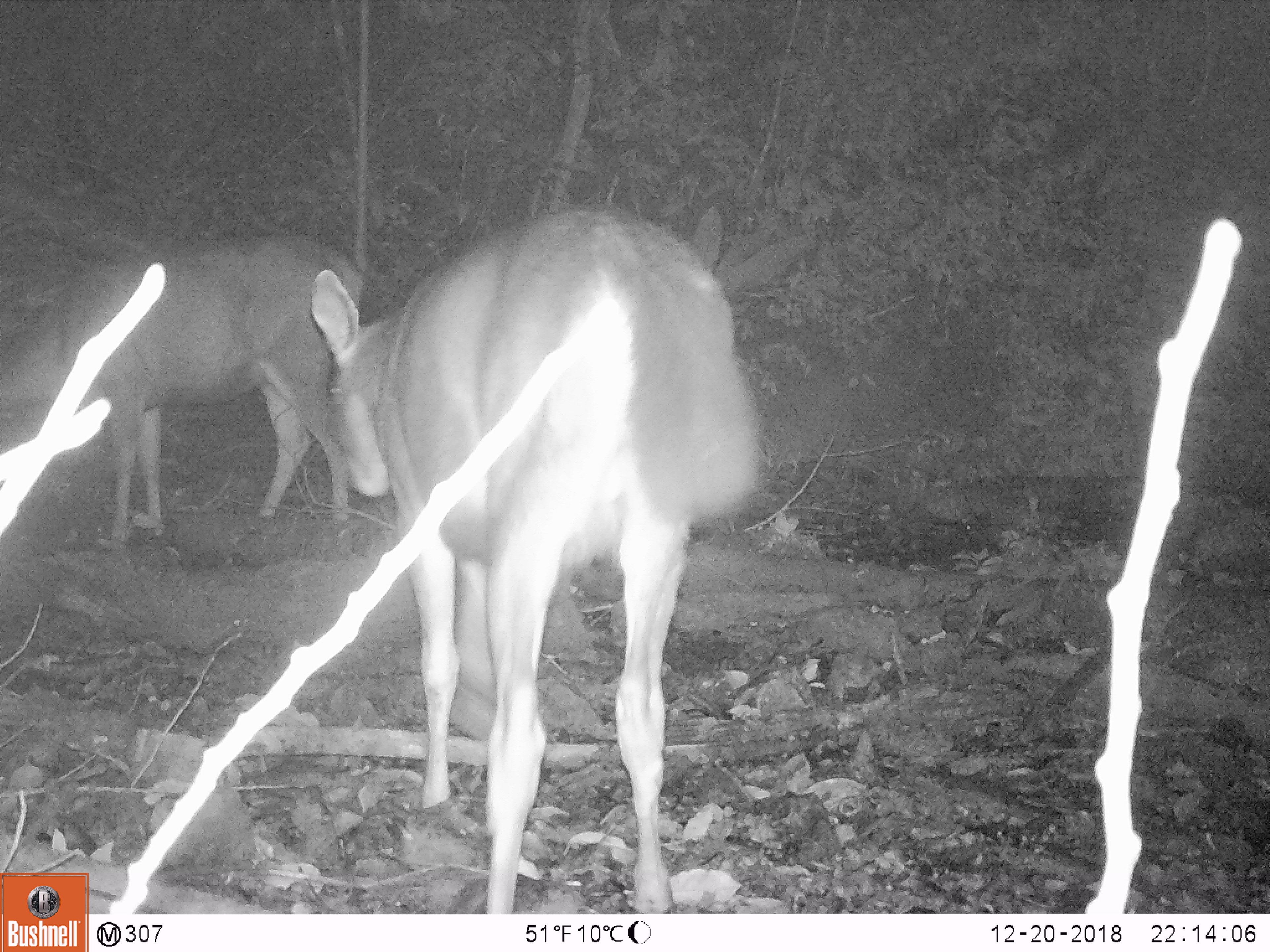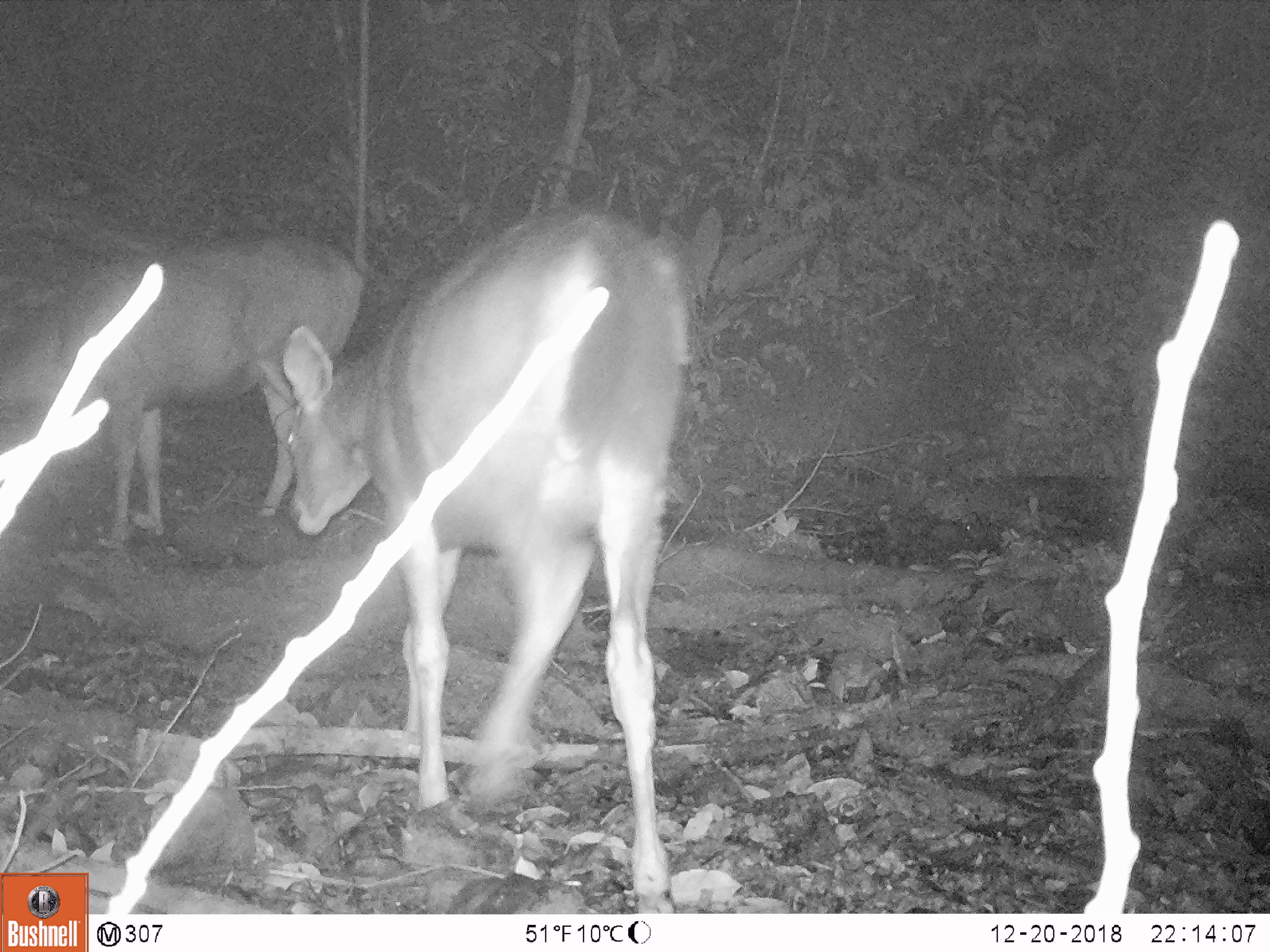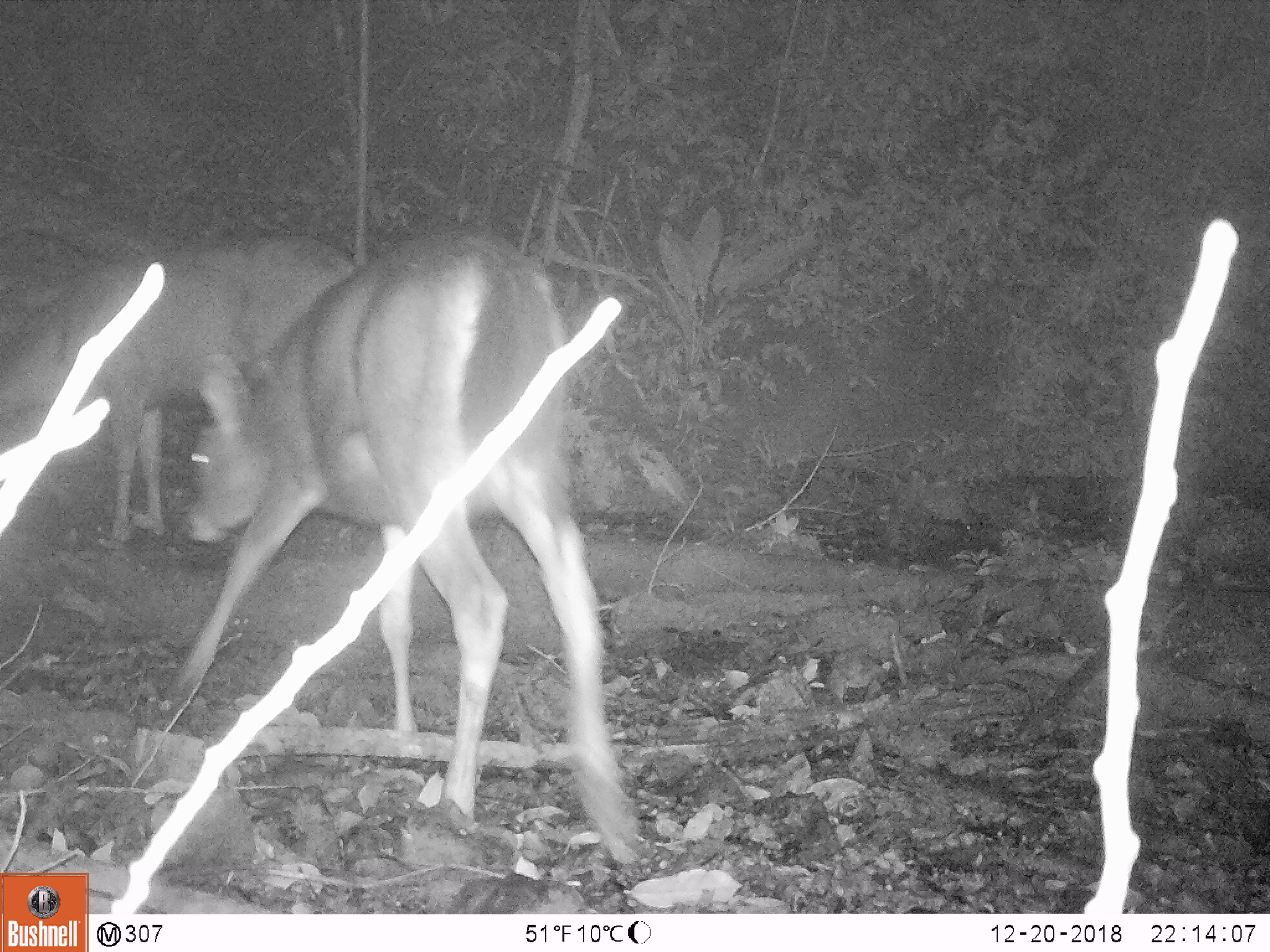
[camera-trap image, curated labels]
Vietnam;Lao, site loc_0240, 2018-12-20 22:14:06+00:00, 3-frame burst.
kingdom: Animalia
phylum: Chordata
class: Mammalia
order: Artiodactyla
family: Cervidae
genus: Rusa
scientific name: Rusa unicolor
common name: sambar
Sambar (Rusa unicolor). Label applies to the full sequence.